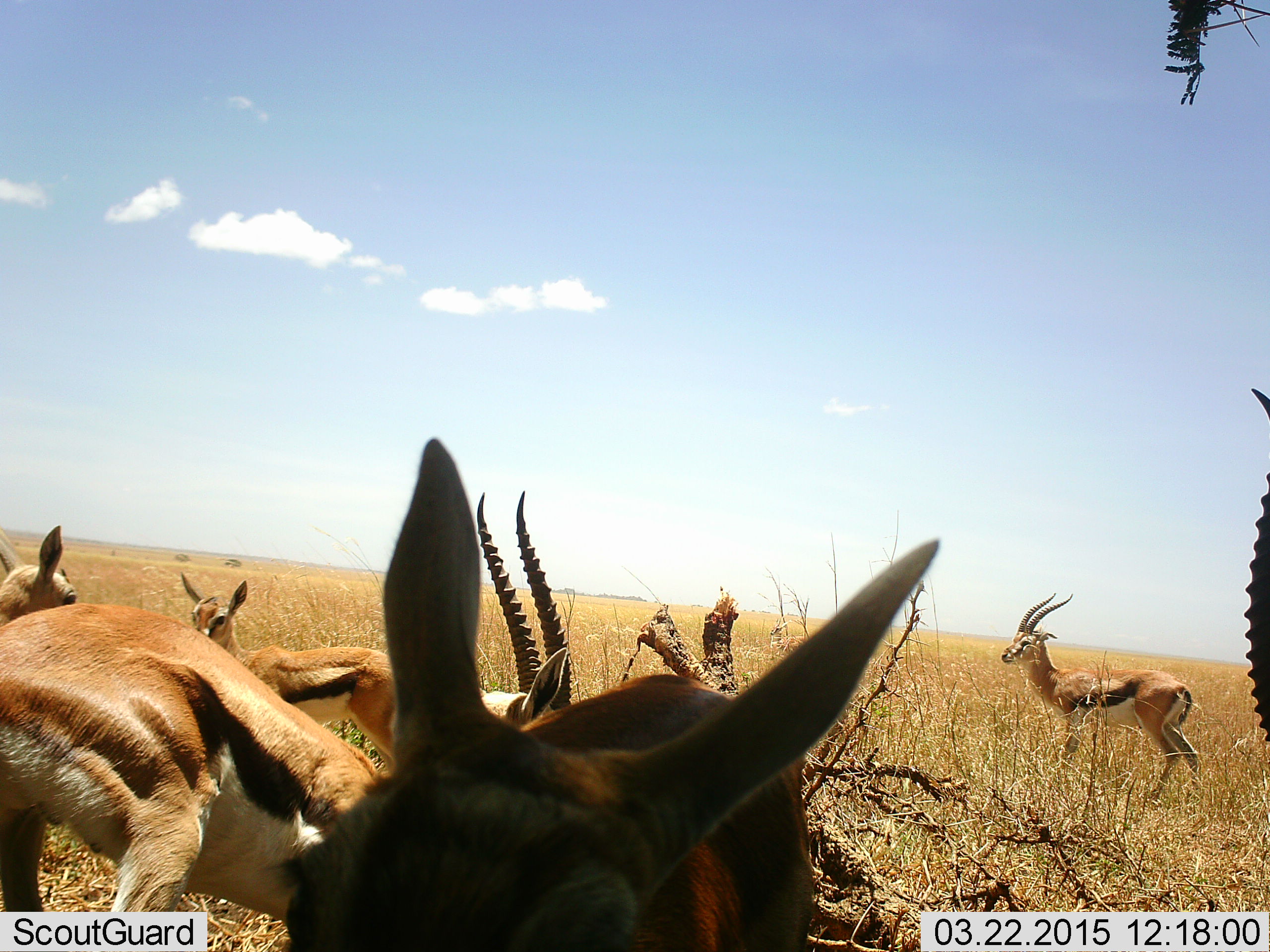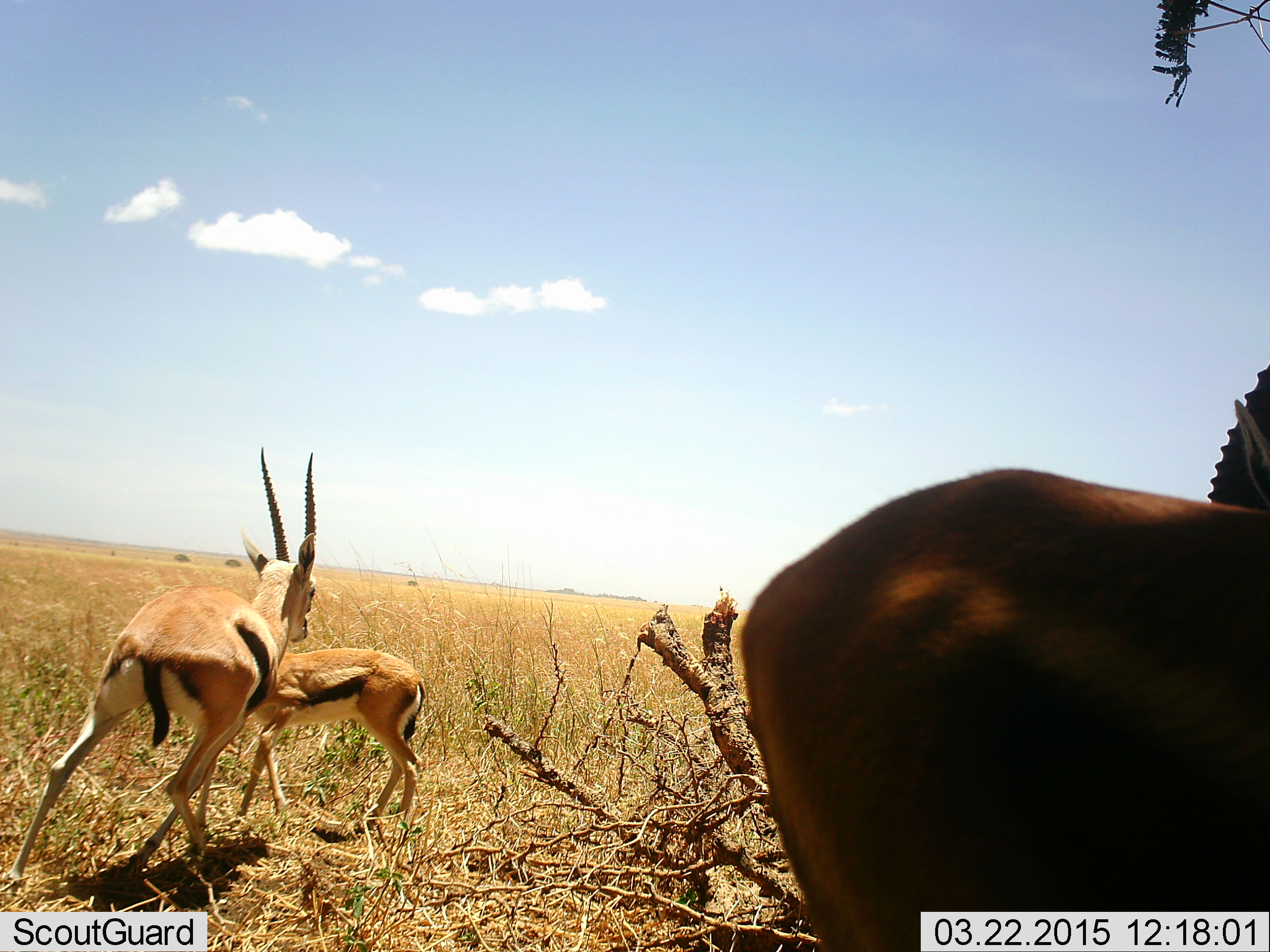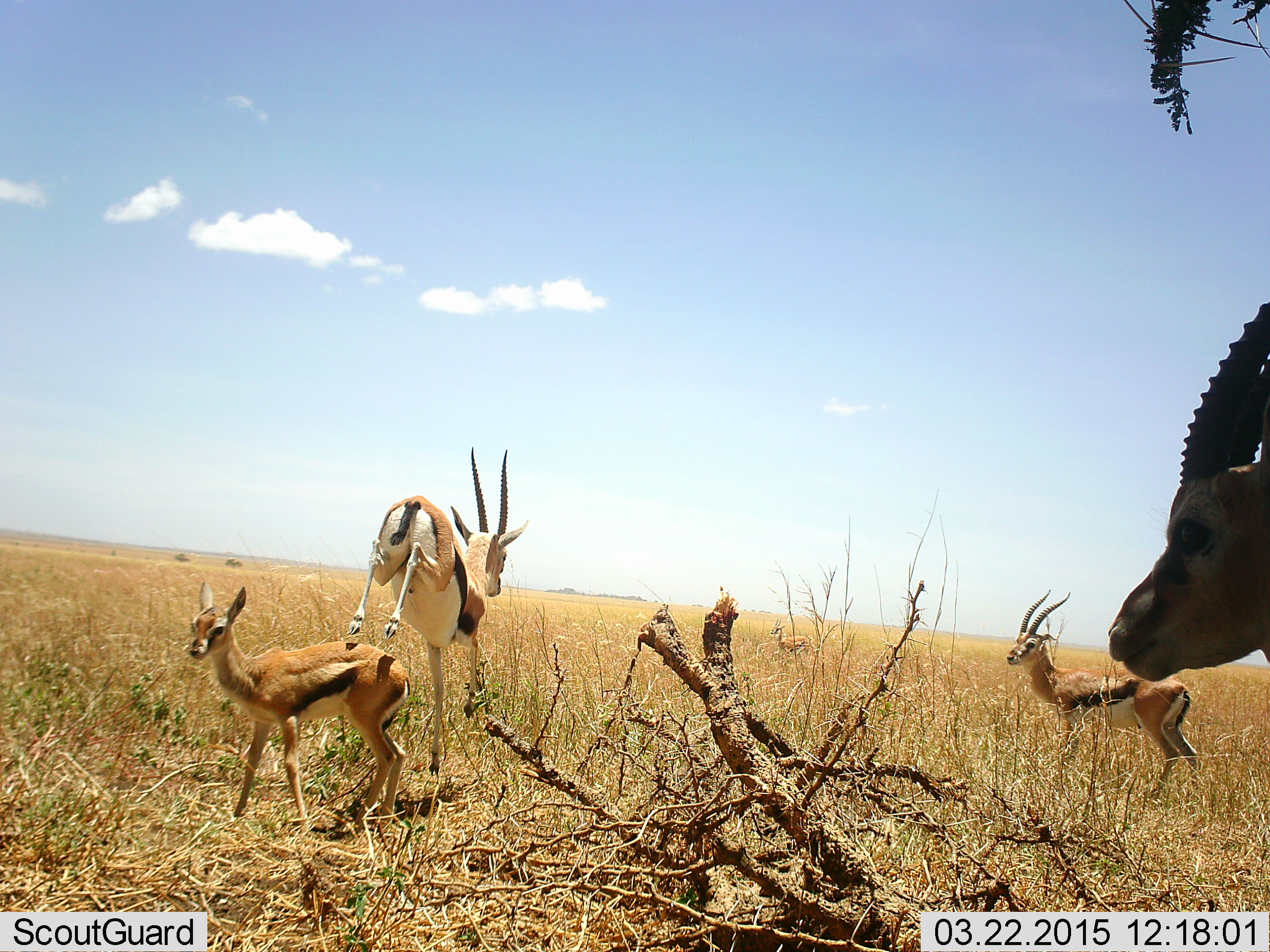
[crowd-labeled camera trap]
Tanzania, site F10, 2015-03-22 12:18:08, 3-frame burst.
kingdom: Animalia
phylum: Chordata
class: Mammalia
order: Artiodactyla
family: Bovidae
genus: Eudorcas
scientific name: Eudorcas thomsonii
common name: thomson's gazelle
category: gazellethomsons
Gazellethomsons (thomson's gazelle) (Eudorcas thomsonii), count 6. Behavior (volunteer vote fractions): standing 60%, resting 0%, moving 80%, interacting 40%. Young present (vote fraction): 40%. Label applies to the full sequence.